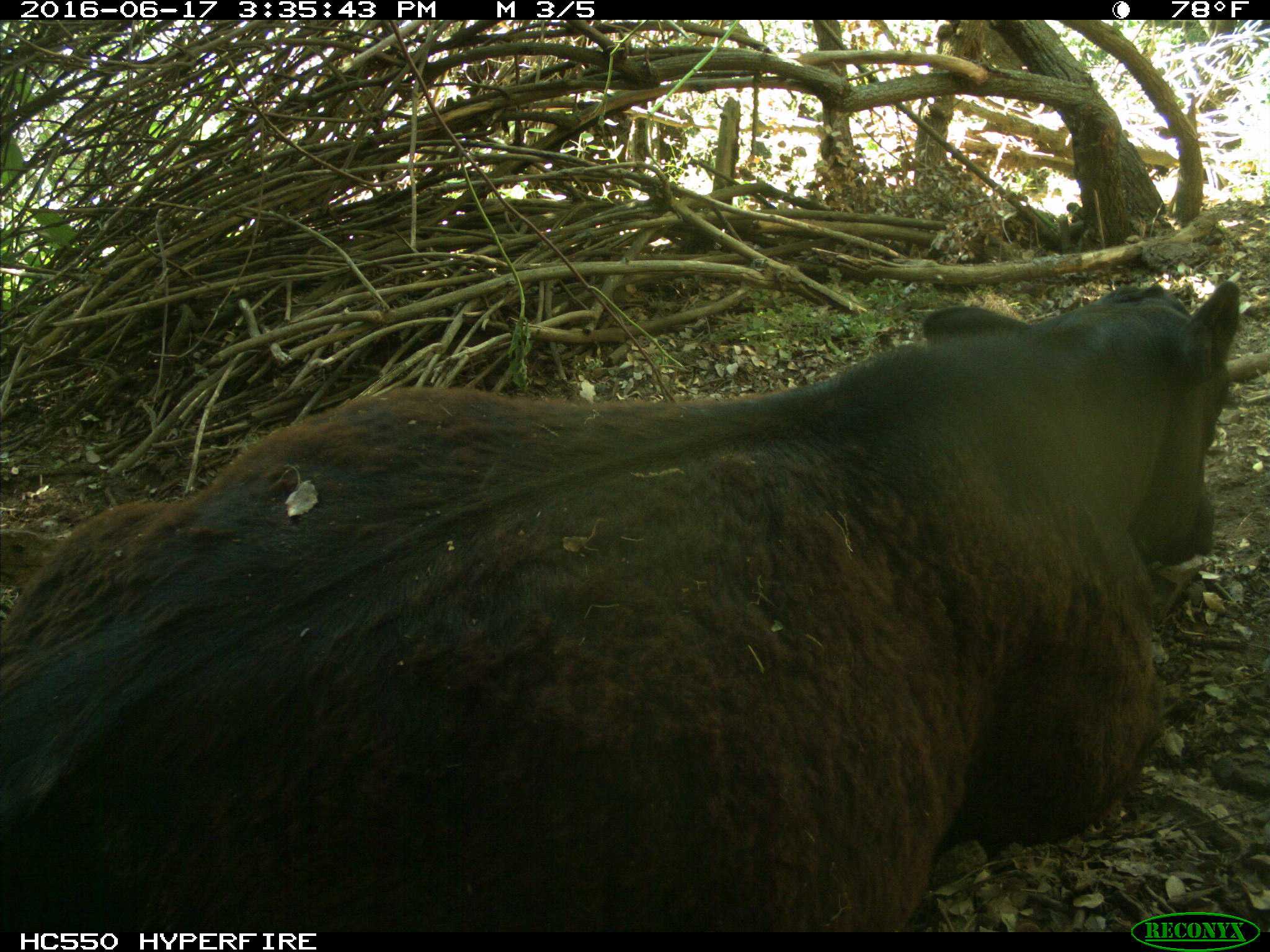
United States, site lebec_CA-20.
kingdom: Animalia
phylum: Chordata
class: Mammalia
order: Artiodactyla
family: Bovidae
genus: Bos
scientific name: Bos taurus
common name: domestic cow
Bos taurus (domestic cow).